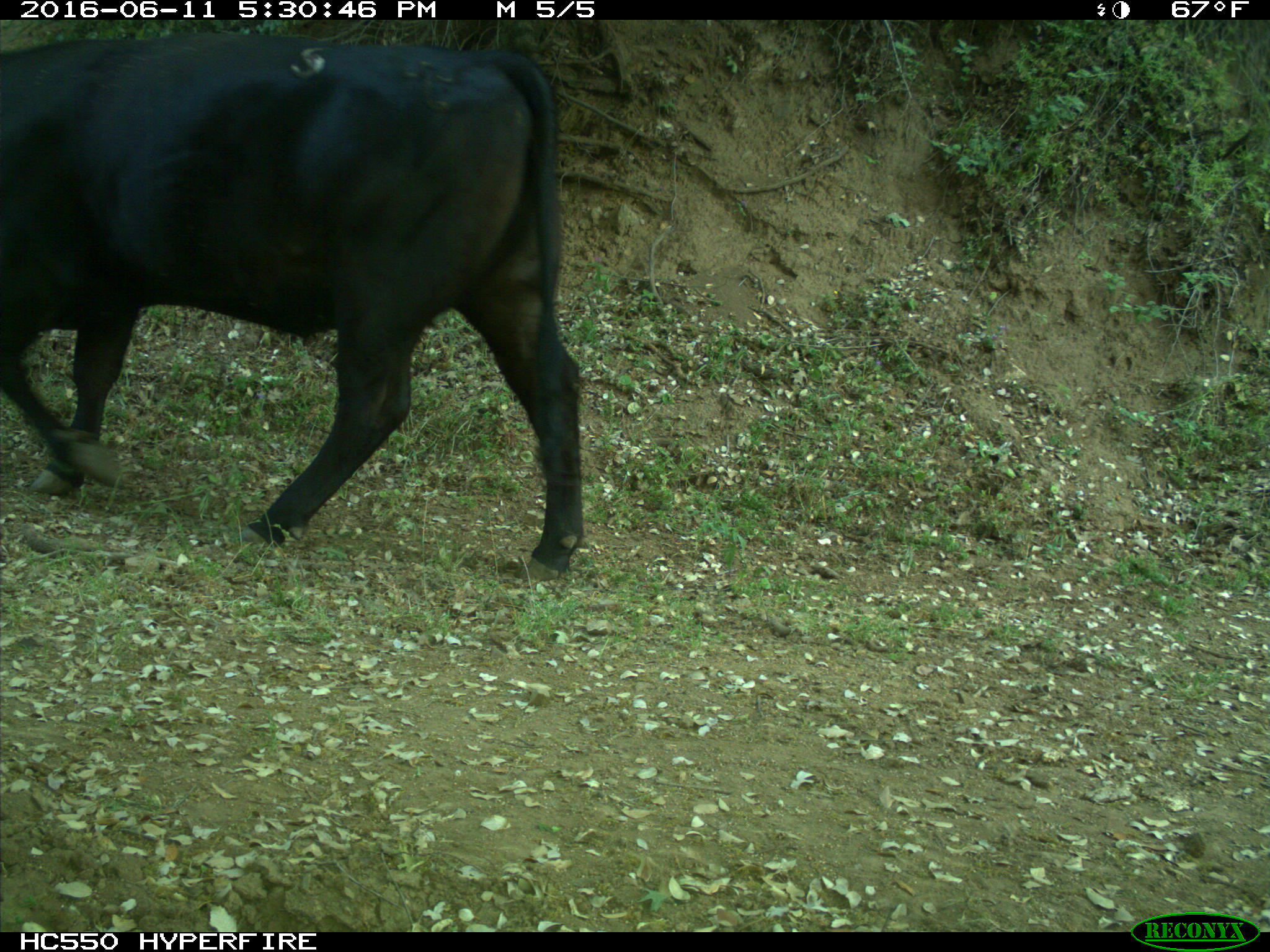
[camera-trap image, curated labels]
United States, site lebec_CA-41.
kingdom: Animalia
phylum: Chordata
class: Mammalia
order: Artiodactyla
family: Bovidae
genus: Bos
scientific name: Bos taurus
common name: domestic cow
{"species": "Bos taurus (domestic cow)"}